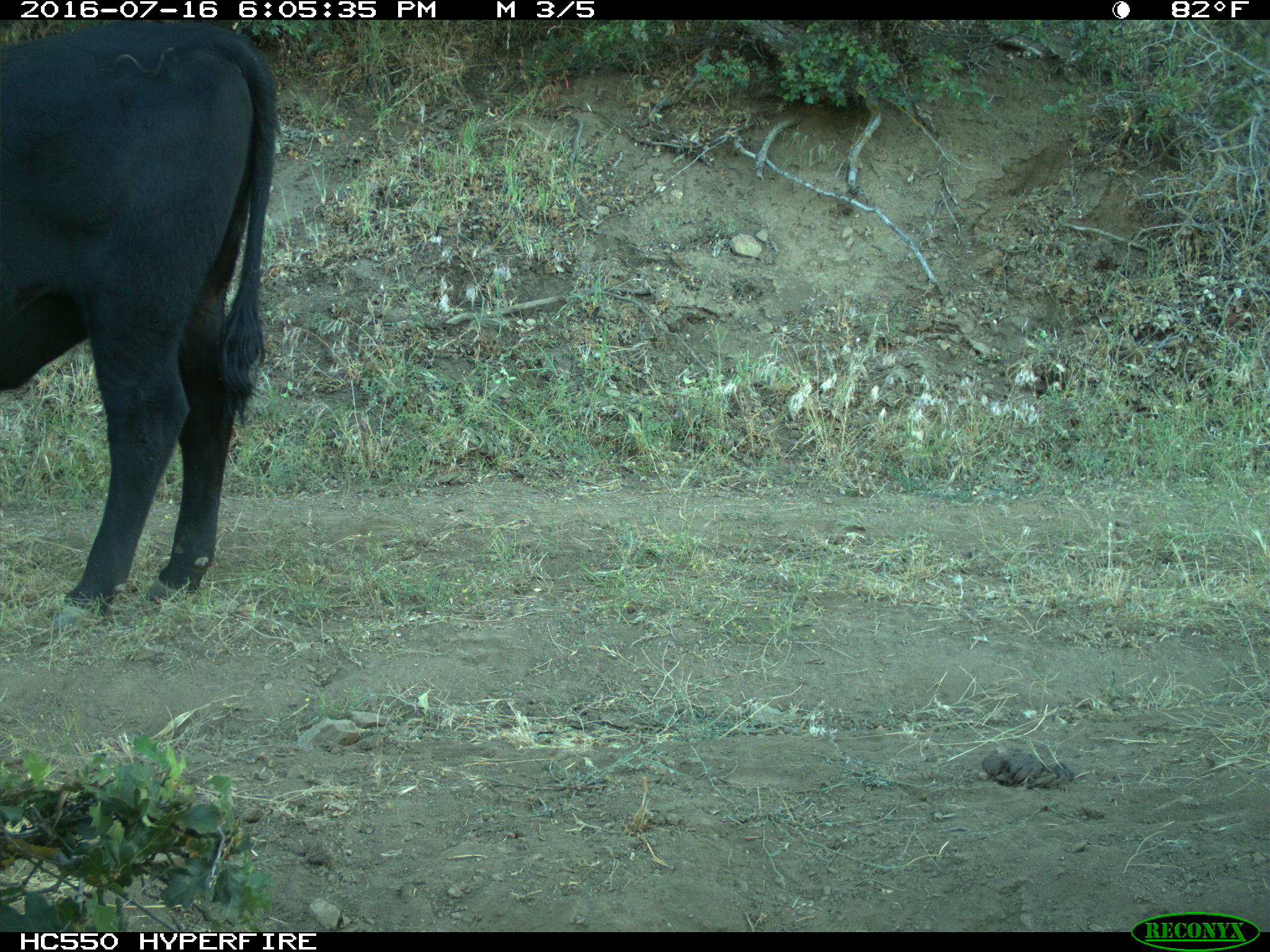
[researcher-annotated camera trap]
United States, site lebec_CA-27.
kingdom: Animalia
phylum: Chordata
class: Mammalia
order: Artiodactyla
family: Bovidae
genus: Bos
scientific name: Bos taurus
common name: domestic cow